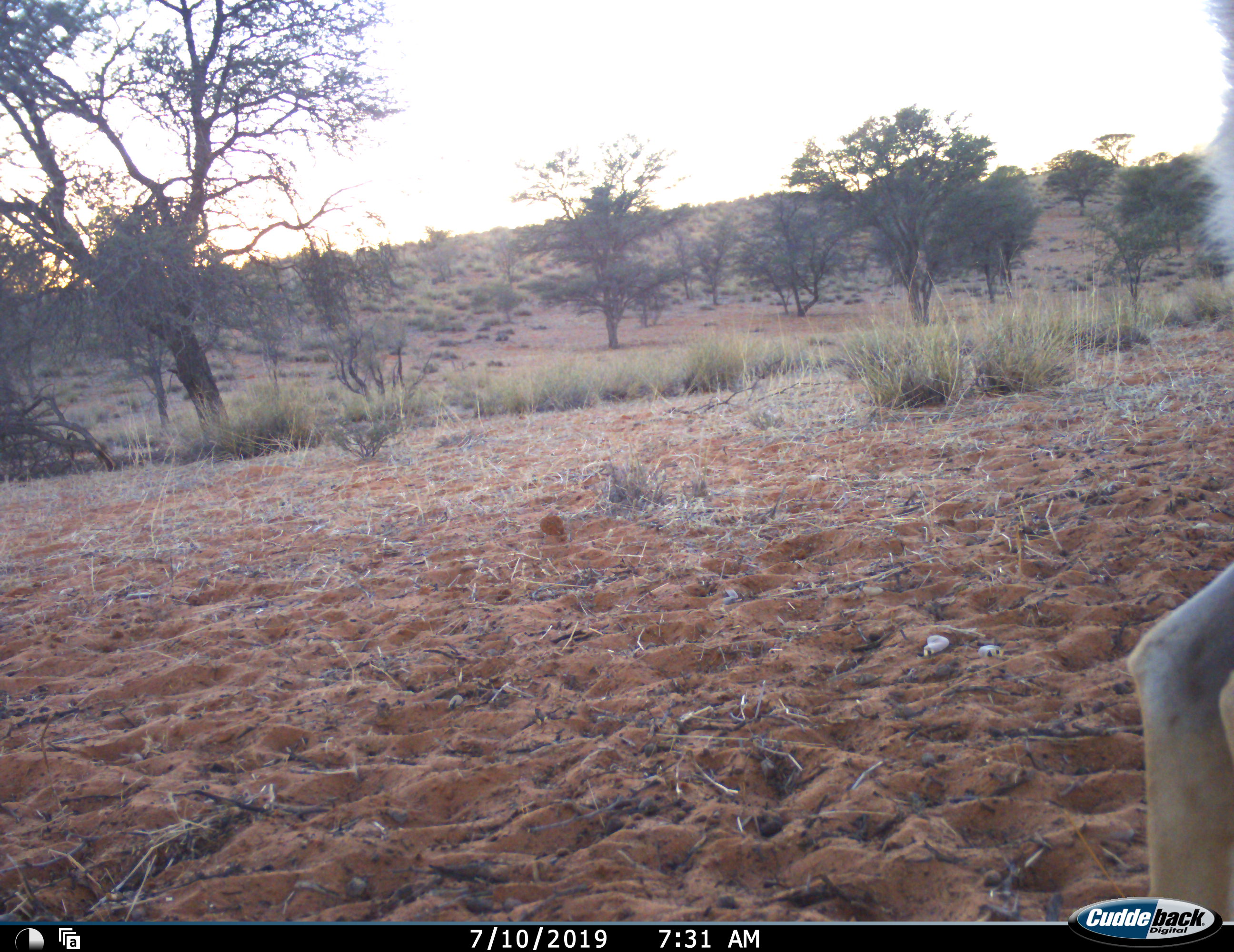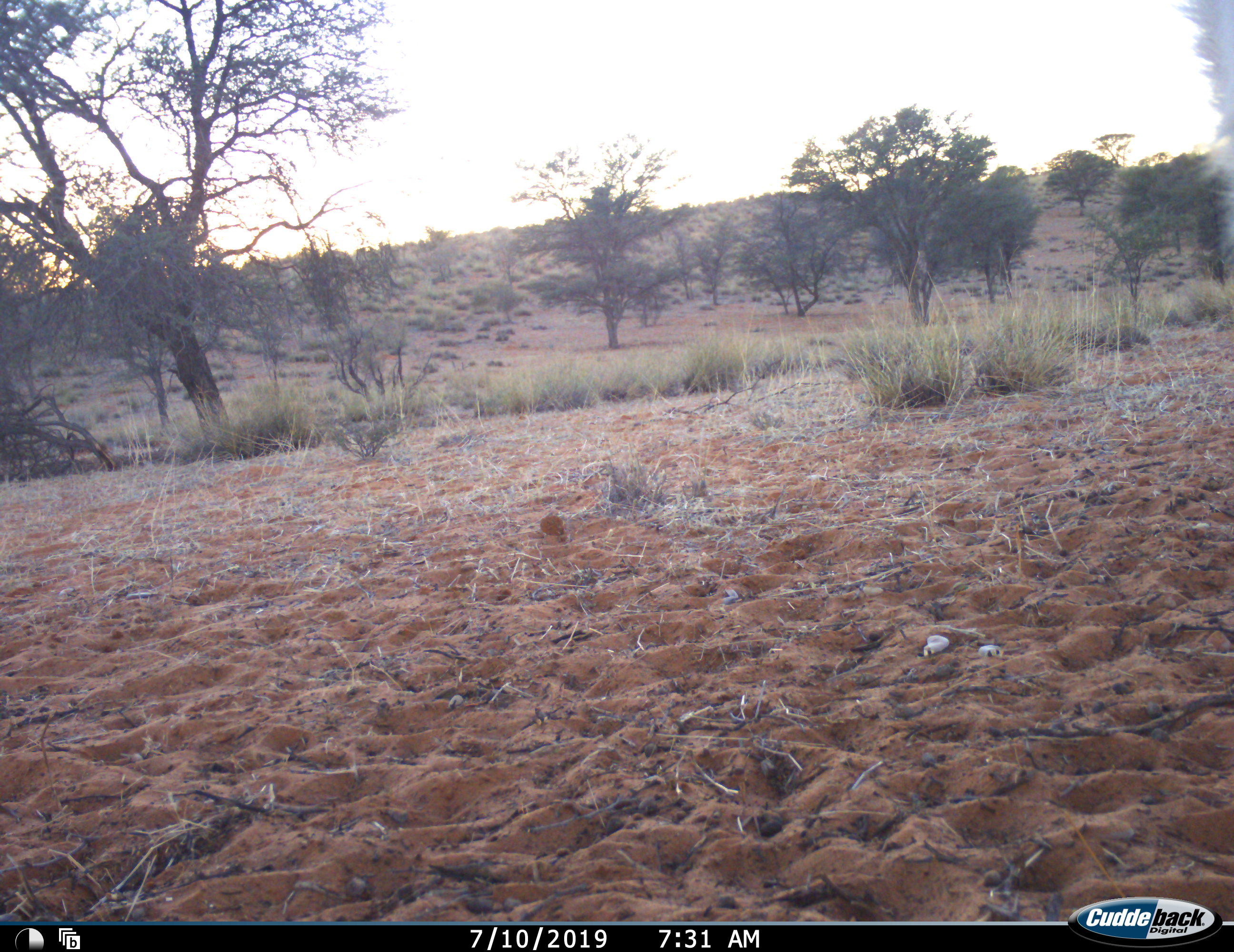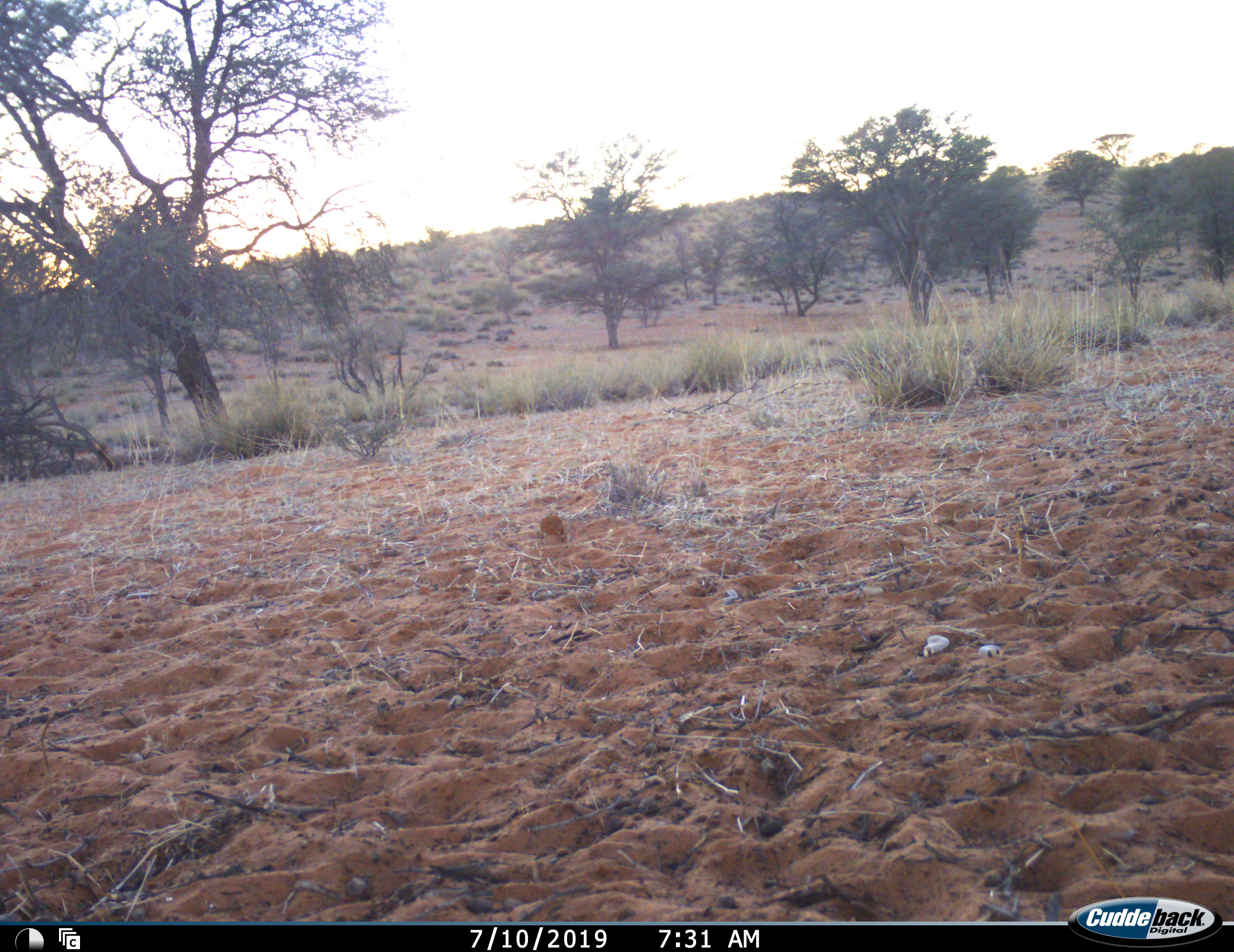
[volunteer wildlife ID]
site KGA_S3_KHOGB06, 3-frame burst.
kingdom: Animalia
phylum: Chordata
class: Mammalia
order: Artiodactyla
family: Bovidae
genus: Antidorcas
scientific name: Antidorcas marsupialis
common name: springbok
Springbok (Antidorcas marsupialis), count 1. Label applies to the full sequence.